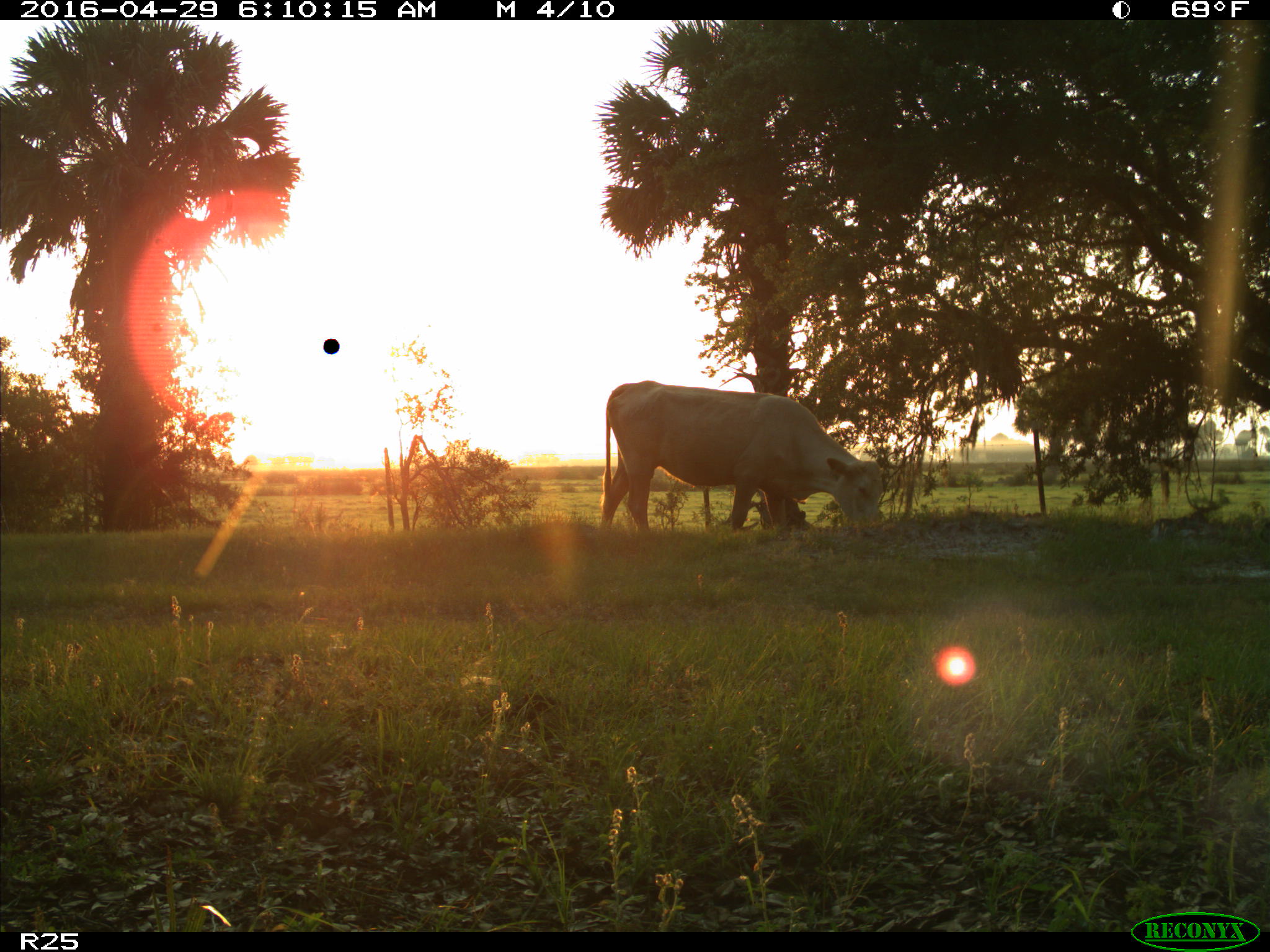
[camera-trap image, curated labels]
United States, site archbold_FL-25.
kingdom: Animalia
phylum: Chordata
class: Mammalia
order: Artiodactyla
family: Bovidae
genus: Bos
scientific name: Bos taurus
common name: domestic cow